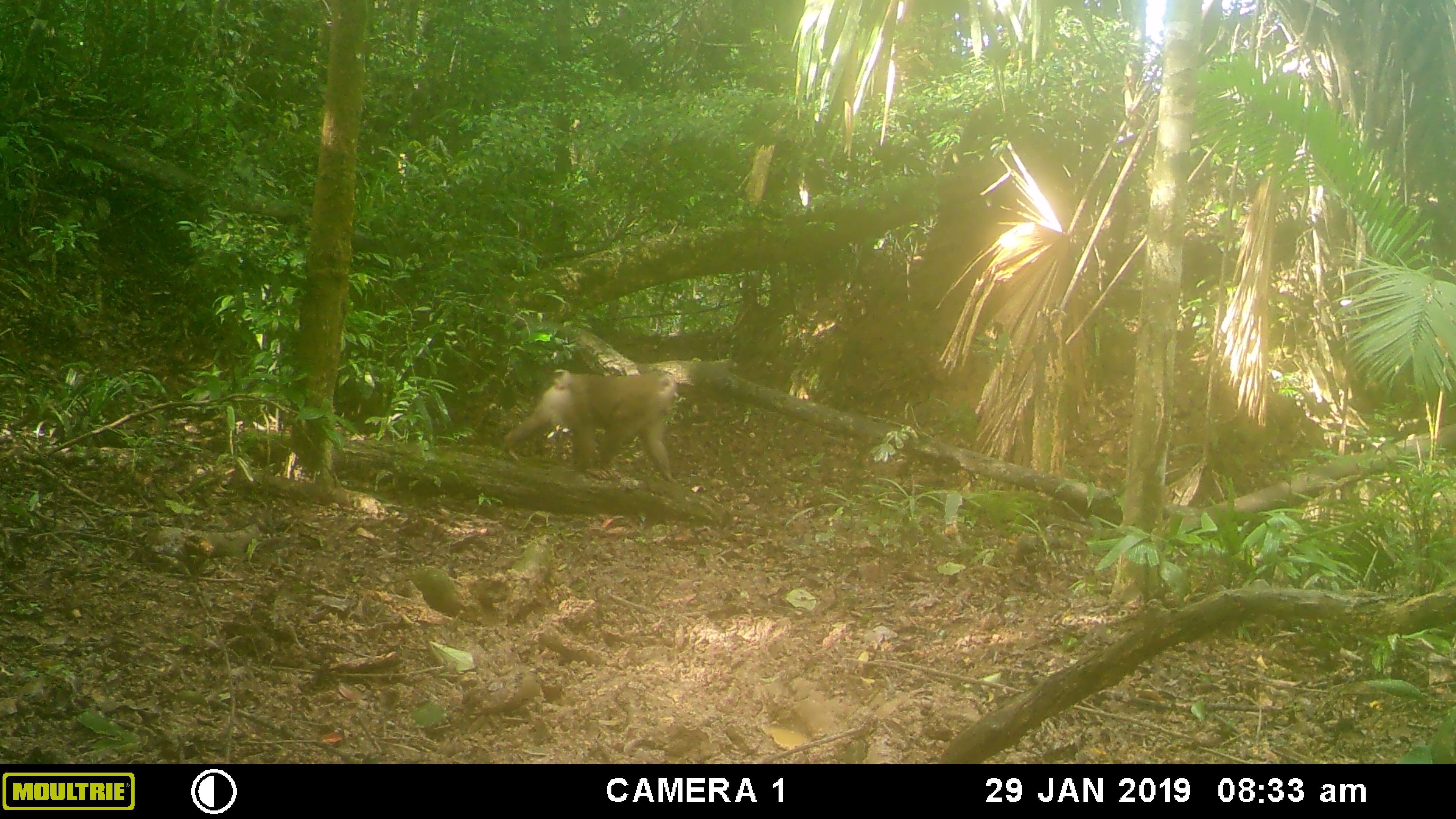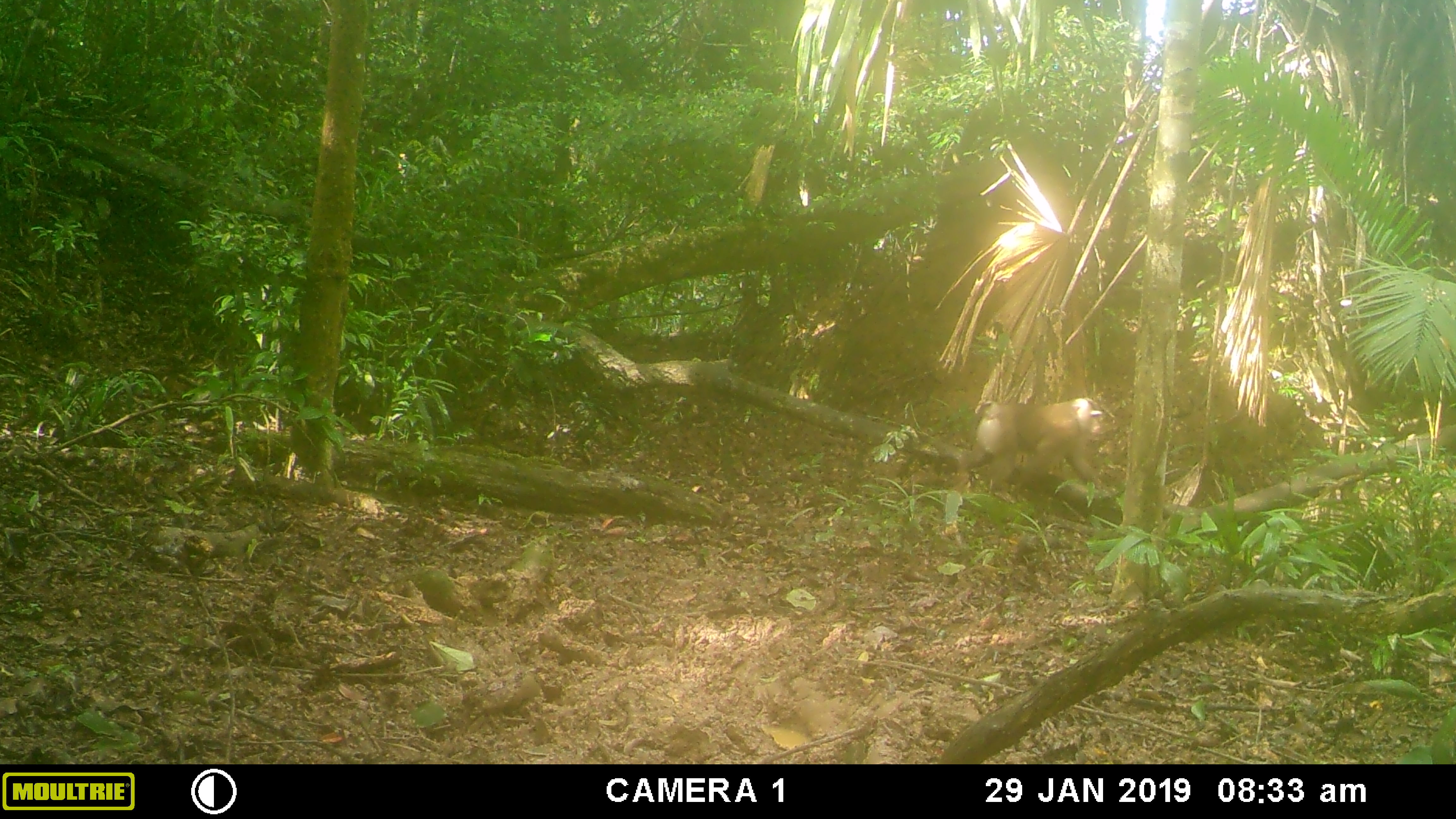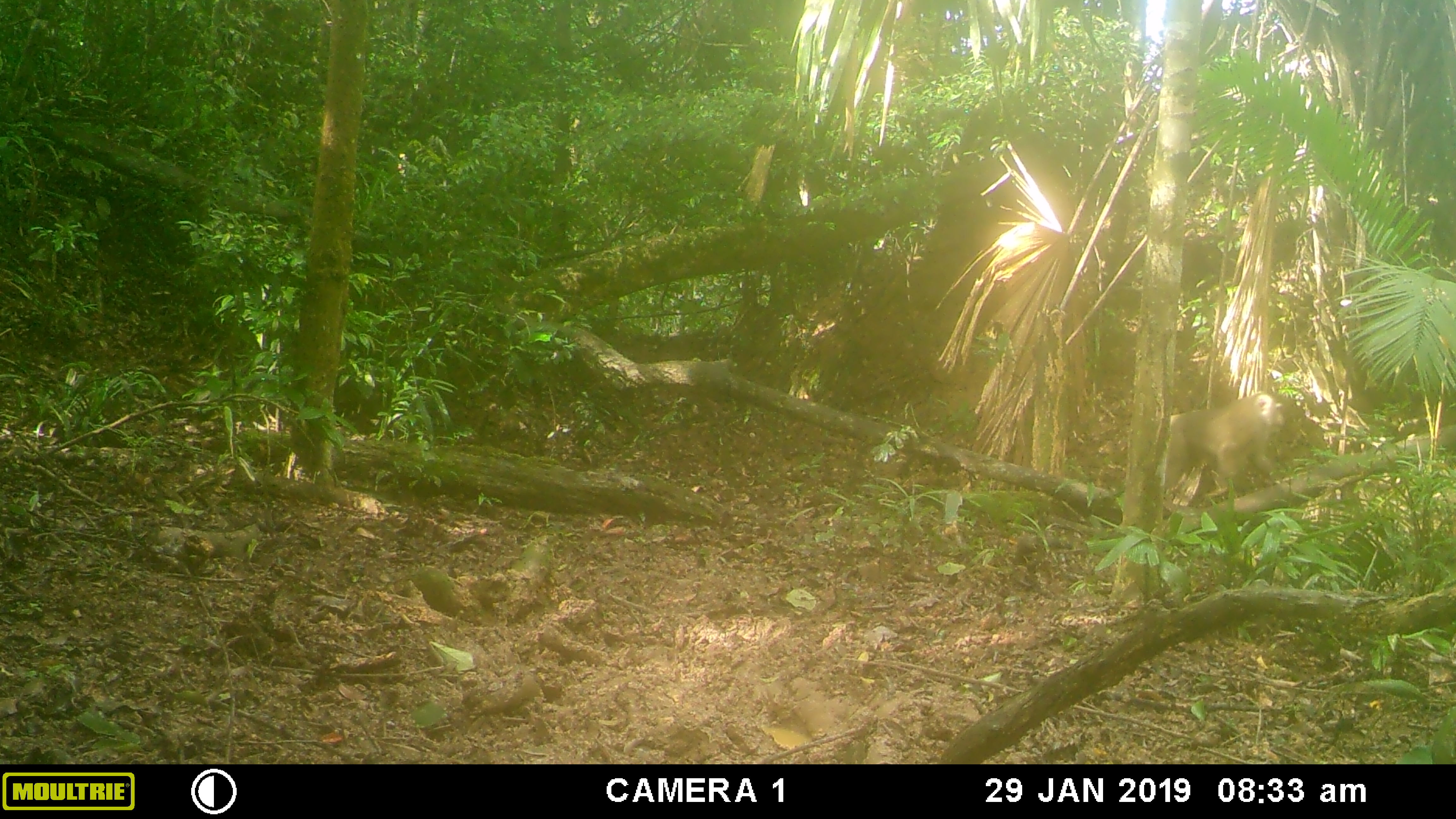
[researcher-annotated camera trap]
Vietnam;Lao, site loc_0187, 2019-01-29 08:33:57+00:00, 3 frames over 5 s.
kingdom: Animalia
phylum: Chordata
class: Mammalia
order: Primates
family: Cercopithecidae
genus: Macaca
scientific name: Macaca nemestrina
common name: pig-tailed macaque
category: pig tailed macaque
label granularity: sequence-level